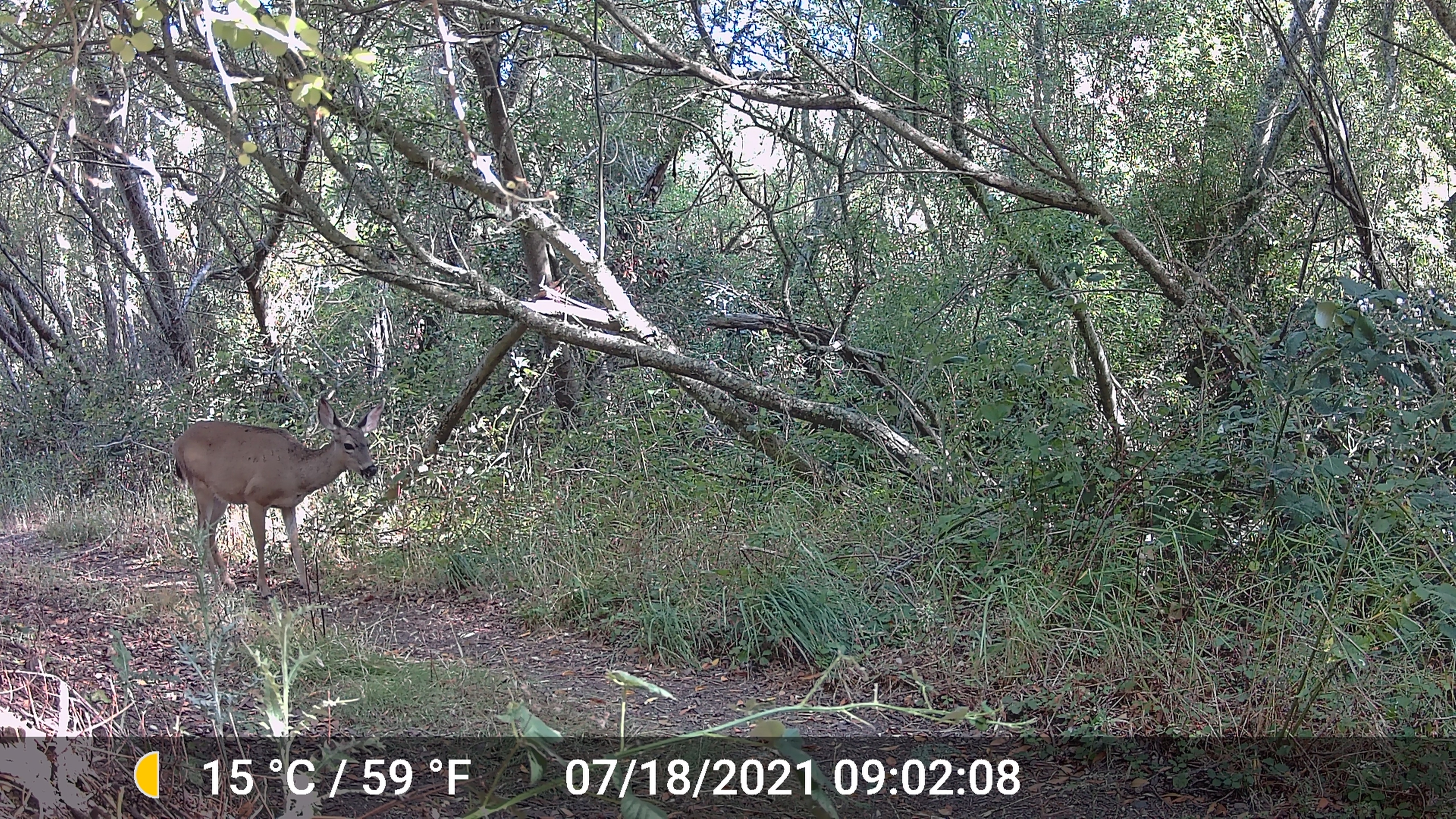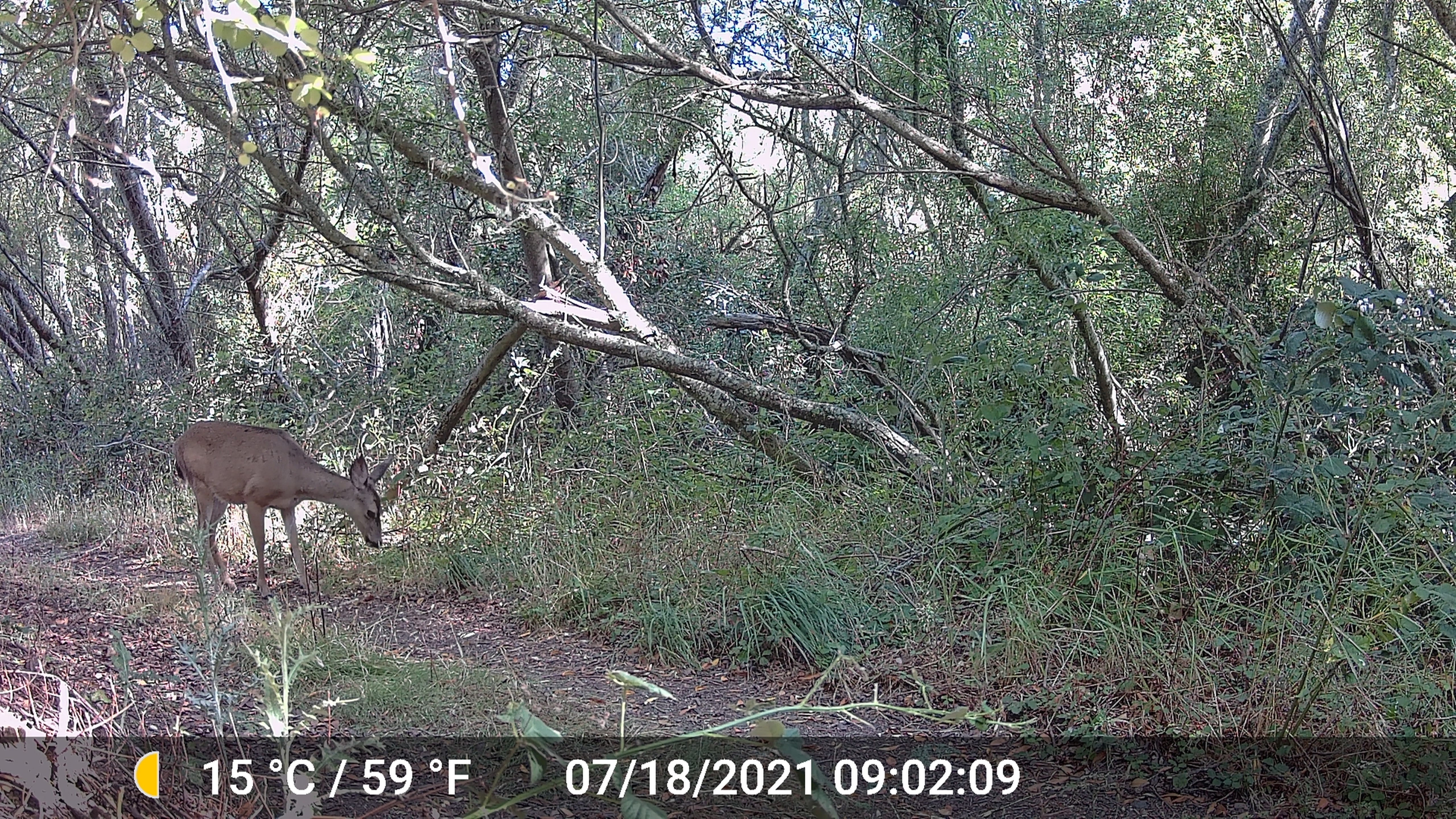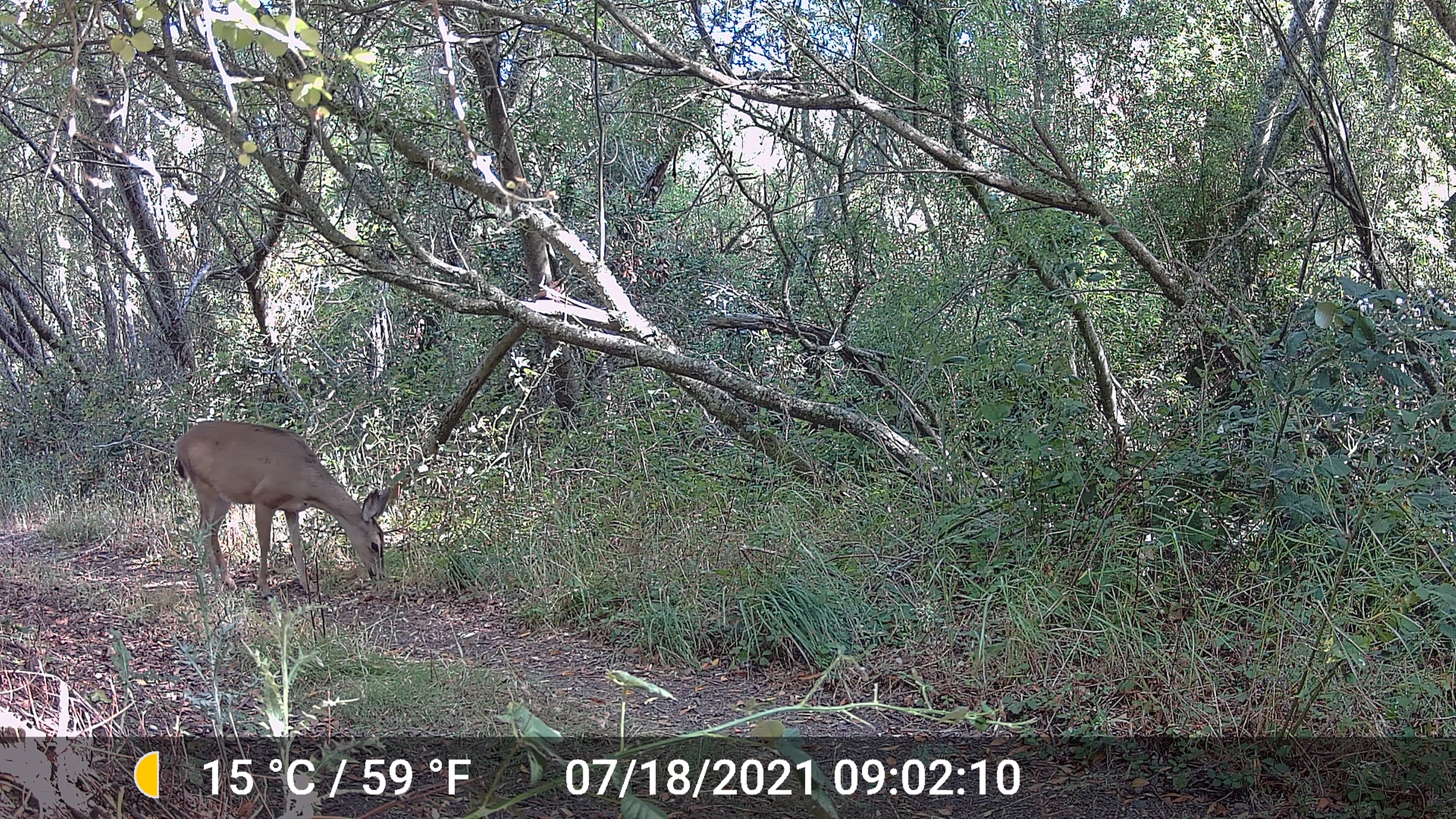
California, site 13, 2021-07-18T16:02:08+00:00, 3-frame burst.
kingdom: Animalia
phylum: Chordata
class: Mammalia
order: Artiodactyla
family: Cervidae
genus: Odocoileus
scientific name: Odocoileus hemionus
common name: mule deer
Mule deer (Odocoileus hemionus).